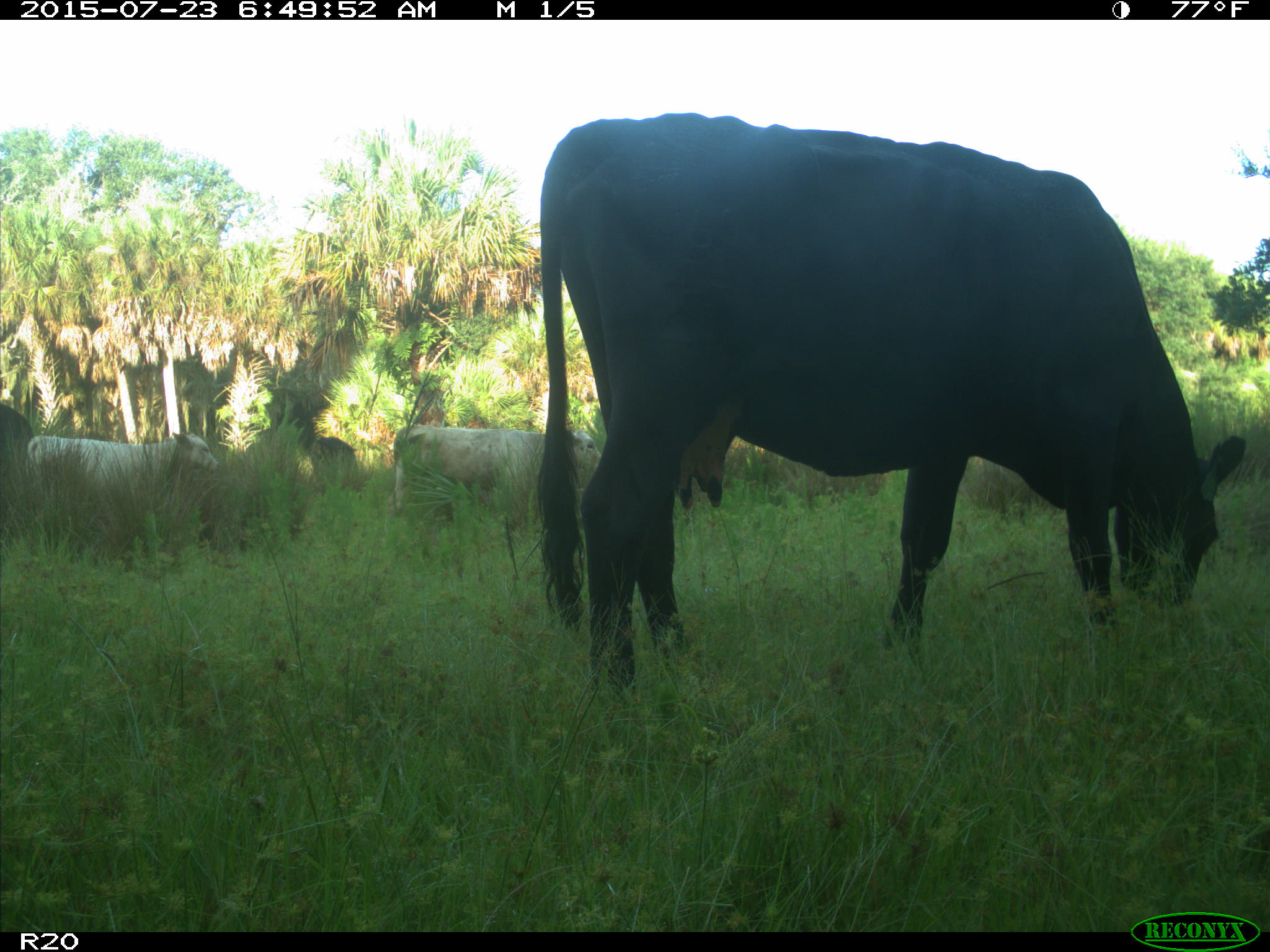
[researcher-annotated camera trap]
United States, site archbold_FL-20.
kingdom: Animalia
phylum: Chordata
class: Mammalia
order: Artiodactyla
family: Bovidae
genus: Bos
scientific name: Bos taurus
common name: domestic cow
Bos taurus (domestic cow).